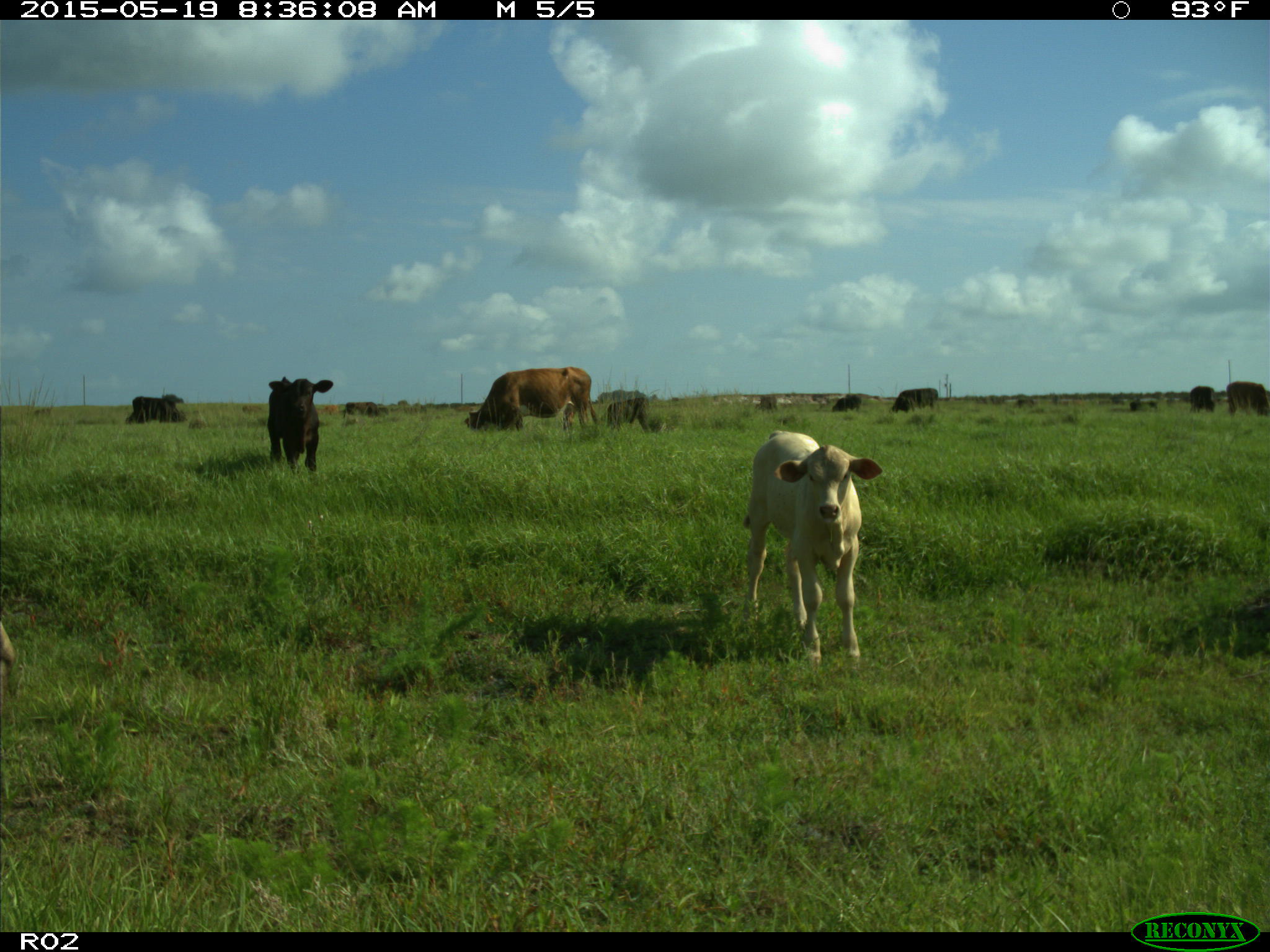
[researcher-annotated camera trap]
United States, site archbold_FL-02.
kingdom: Animalia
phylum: Chordata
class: Mammalia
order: Artiodactyla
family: Bovidae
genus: Bos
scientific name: Bos taurus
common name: domestic cow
Bos taurus (domestic cow).